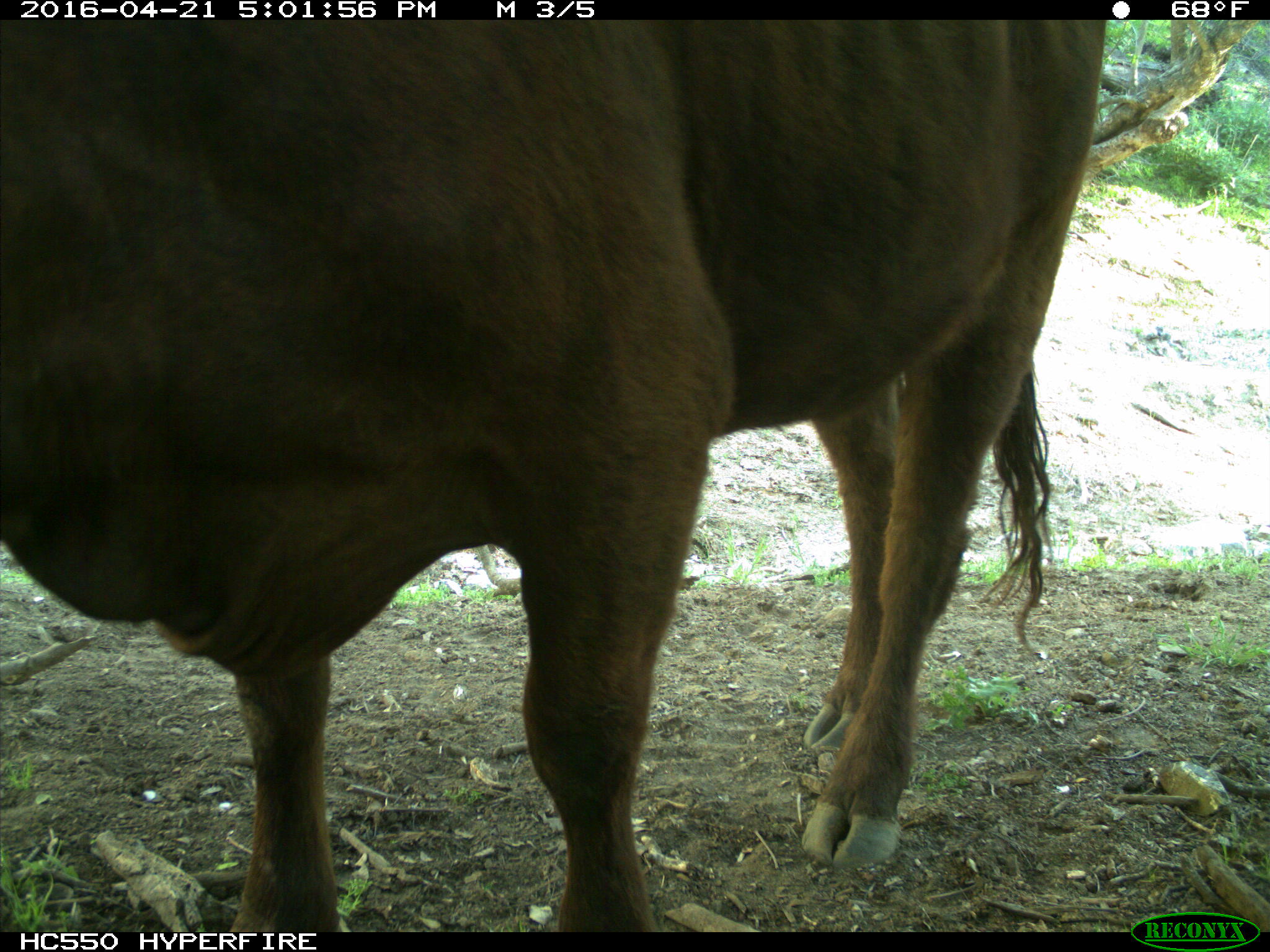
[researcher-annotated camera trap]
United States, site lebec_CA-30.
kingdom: Animalia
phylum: Chordata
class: Mammalia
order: Artiodactyla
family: Bovidae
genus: Bos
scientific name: Bos taurus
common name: domestic cow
Bos taurus (domestic cow).